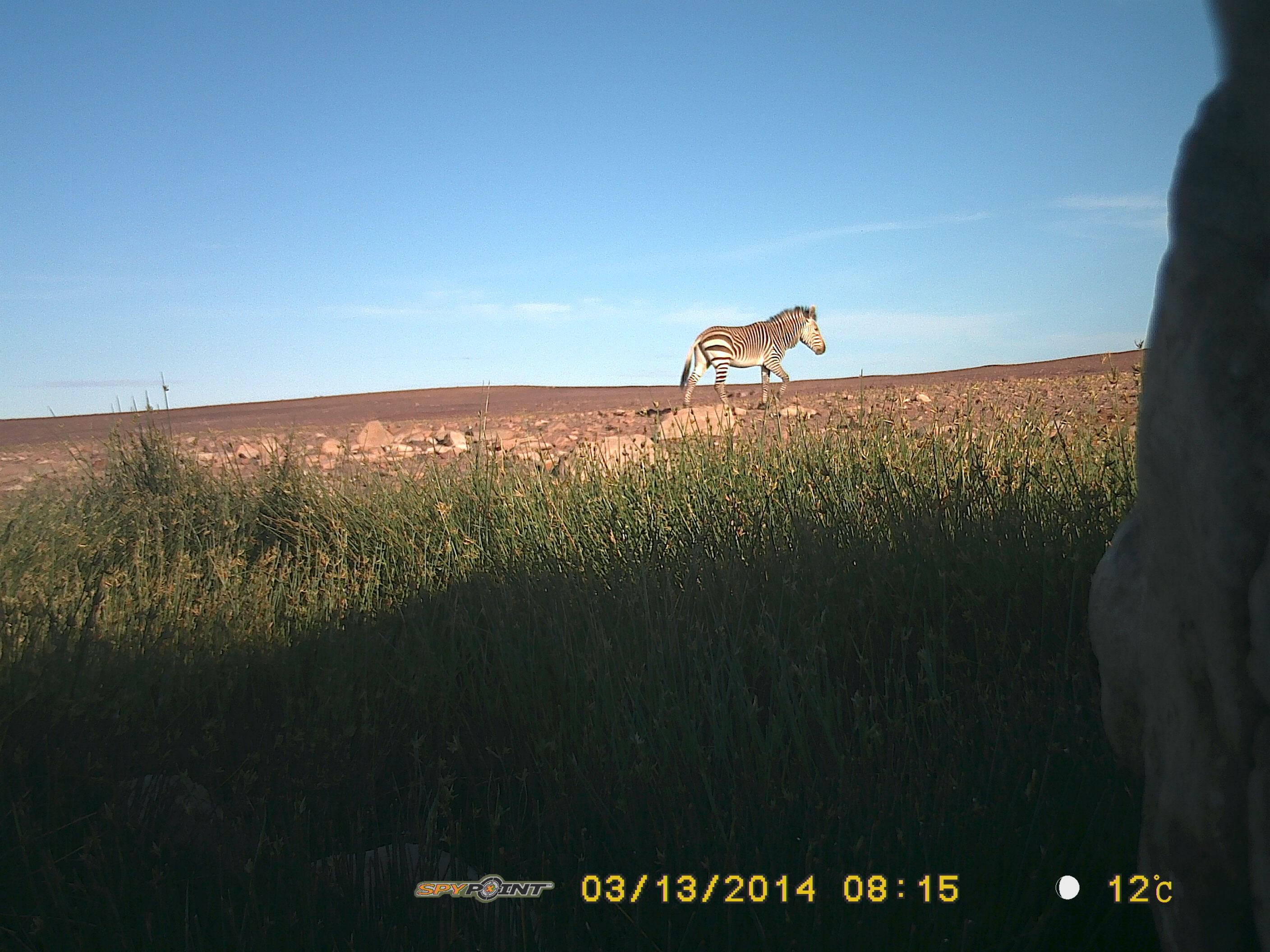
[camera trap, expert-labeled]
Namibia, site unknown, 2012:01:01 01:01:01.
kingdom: Animalia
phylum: Chordata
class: Mammalia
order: Perissodactyla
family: Equidae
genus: Equus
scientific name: Equus zebra hartmannae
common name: hartmann's mountain zebra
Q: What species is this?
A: Equus zebra hartmannae (hartmann's mountain zebra).